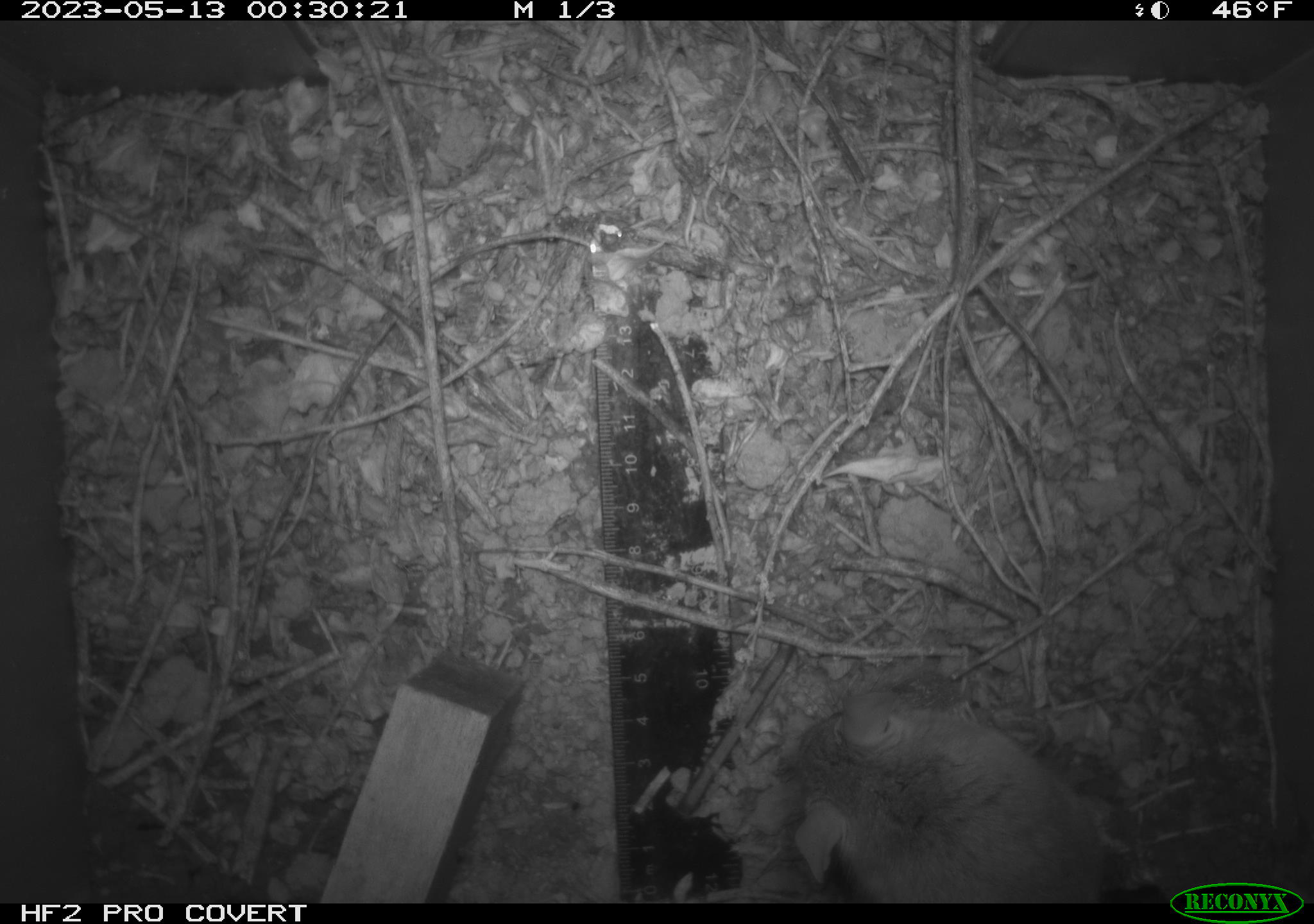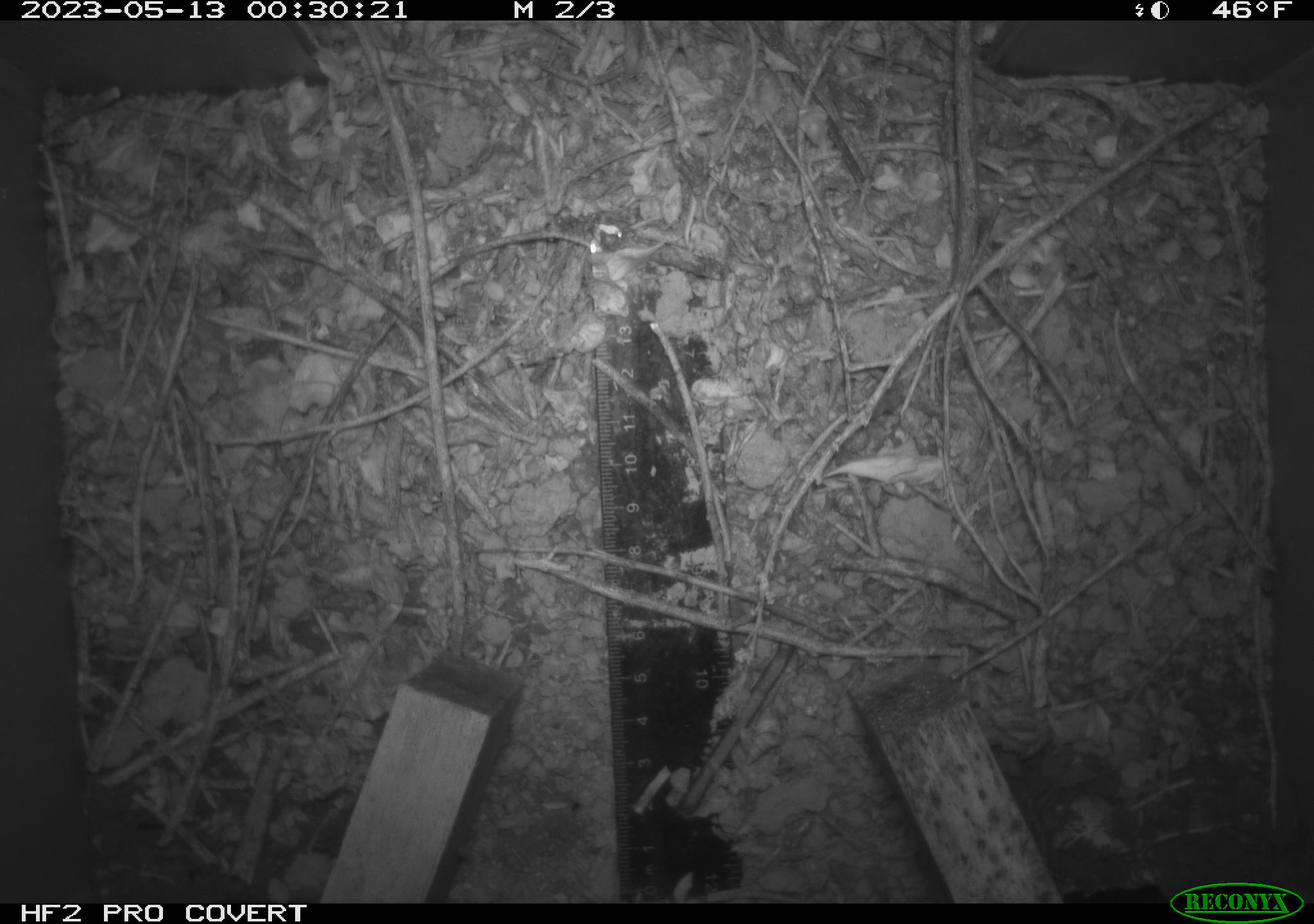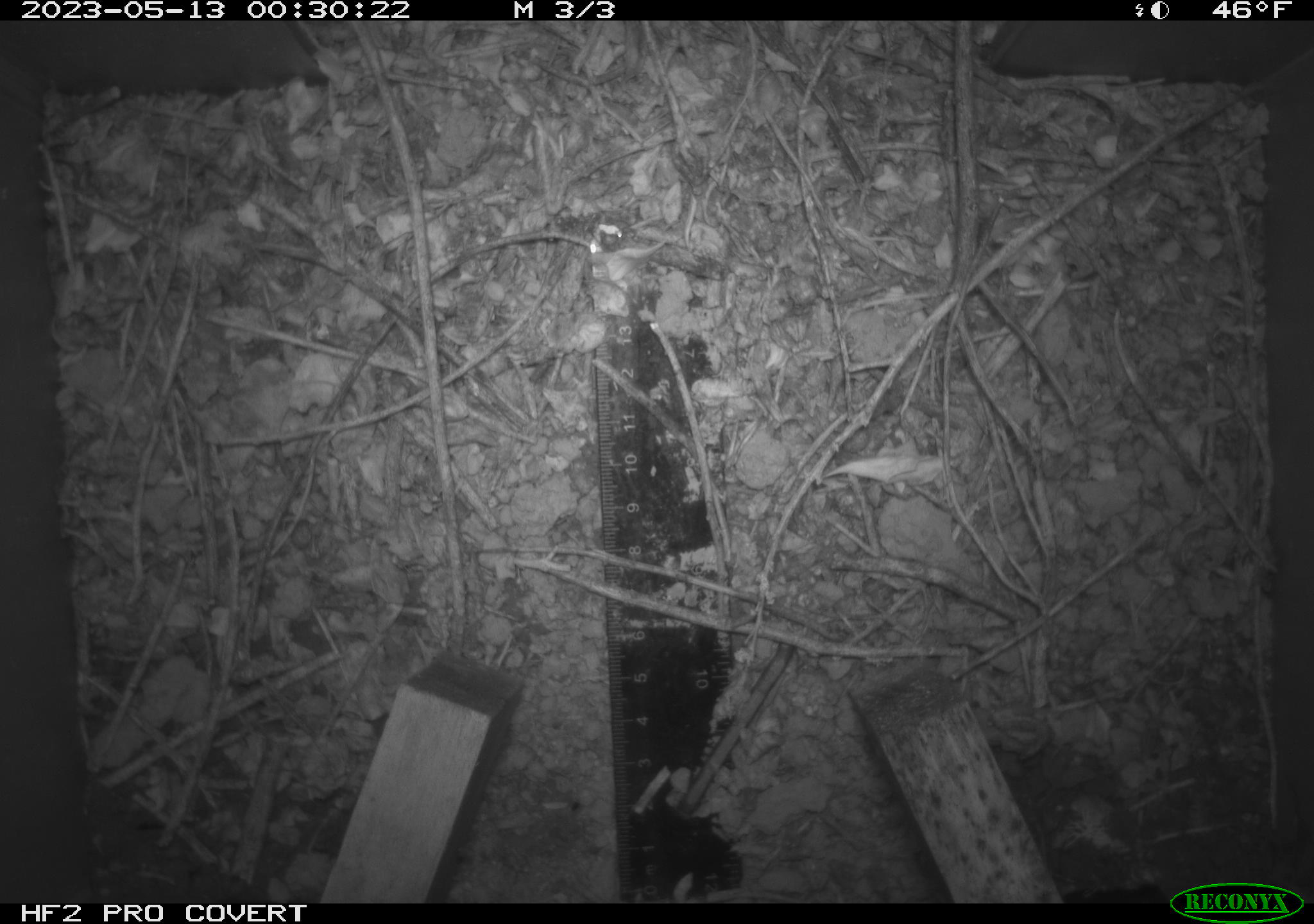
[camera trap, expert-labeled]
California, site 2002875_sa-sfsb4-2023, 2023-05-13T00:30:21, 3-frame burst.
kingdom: Animalia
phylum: Chordata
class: Mammalia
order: Rodentia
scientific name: Rodentia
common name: mouse species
Mouse species (Rodentia).